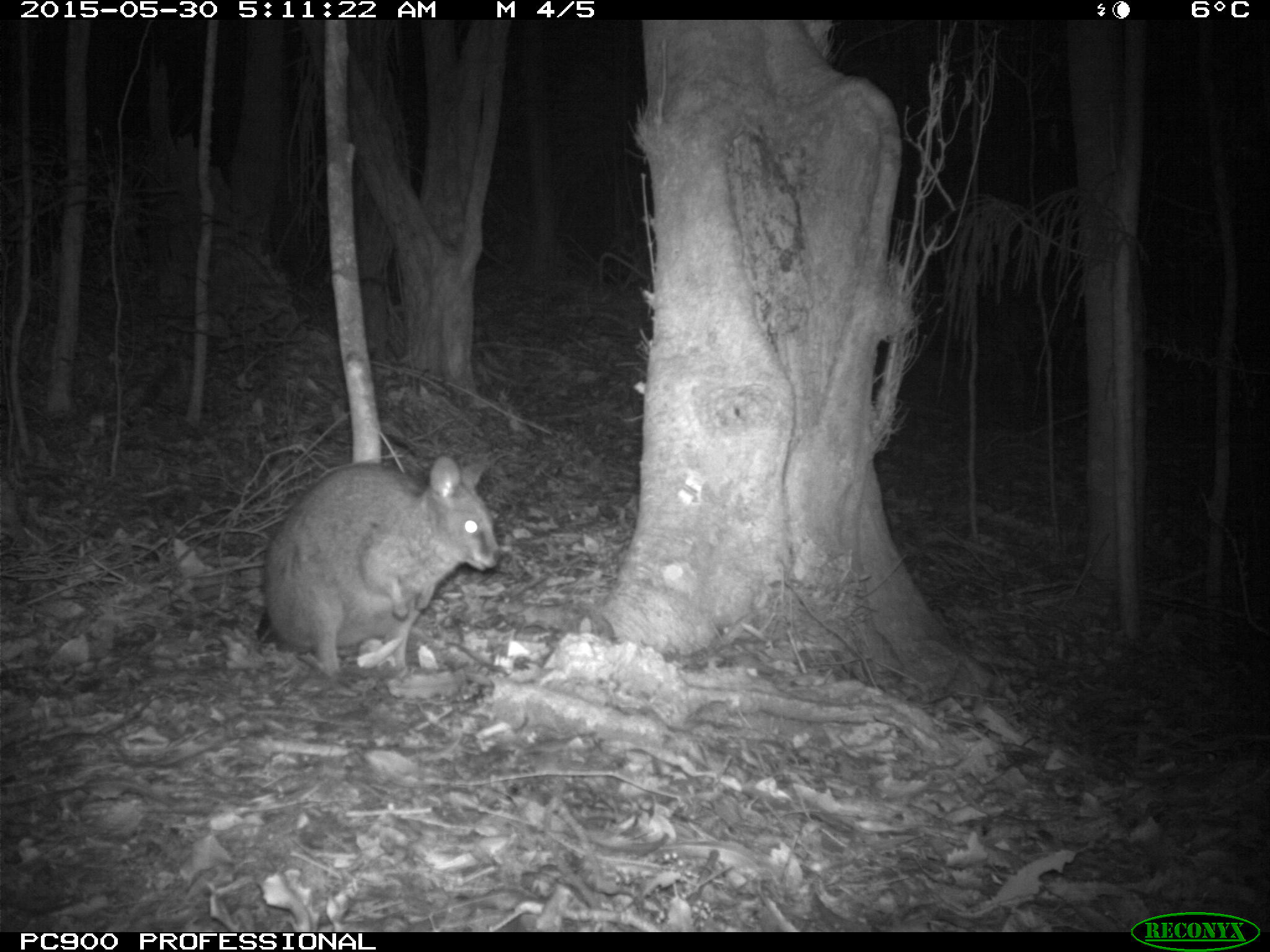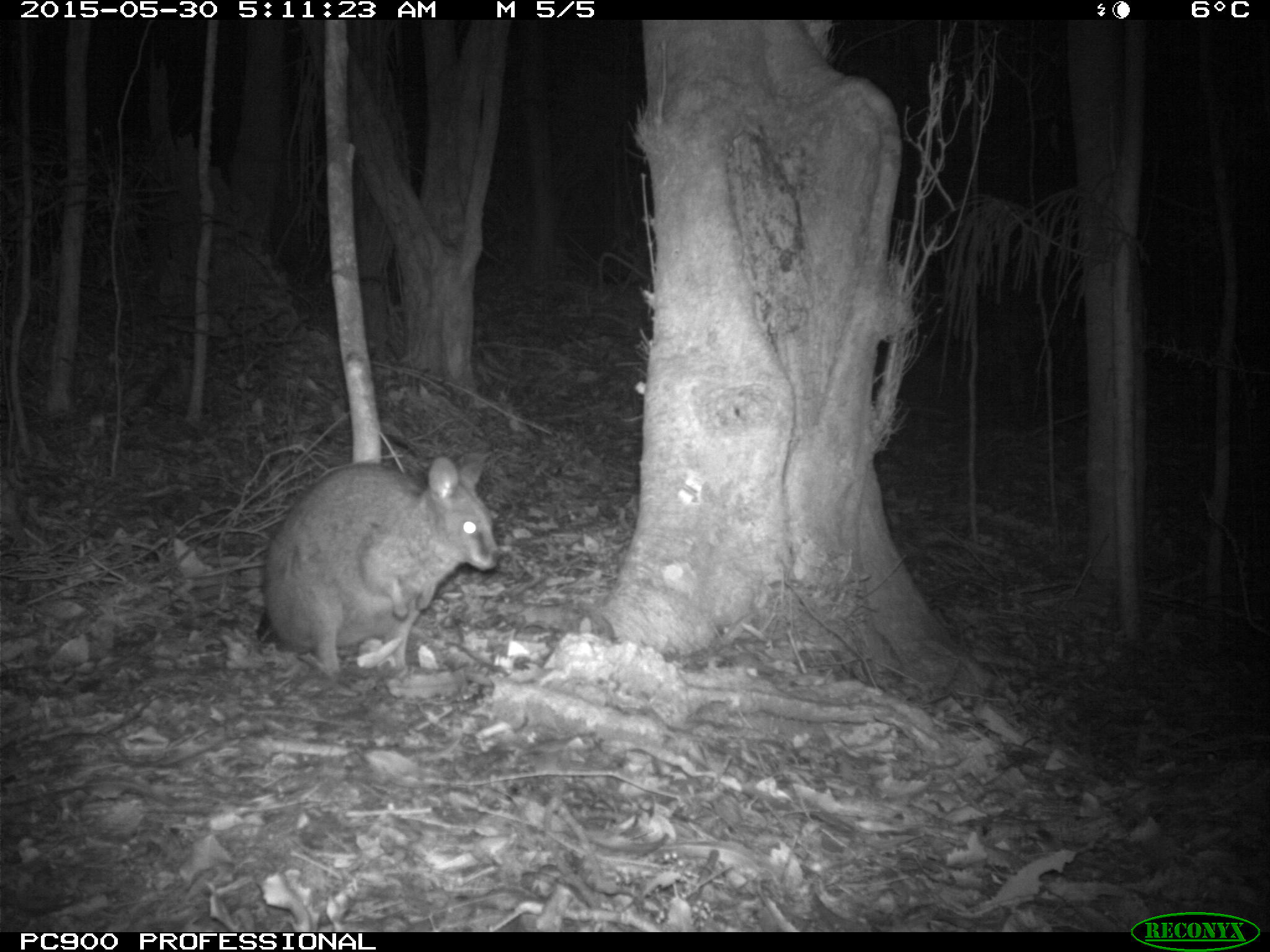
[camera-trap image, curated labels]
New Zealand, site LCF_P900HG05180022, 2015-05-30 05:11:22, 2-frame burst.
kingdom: Animalia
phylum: Chordata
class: Mammalia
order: Diprotodontia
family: Macropodidae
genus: Notamacropus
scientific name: Notamacropus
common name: wallaby